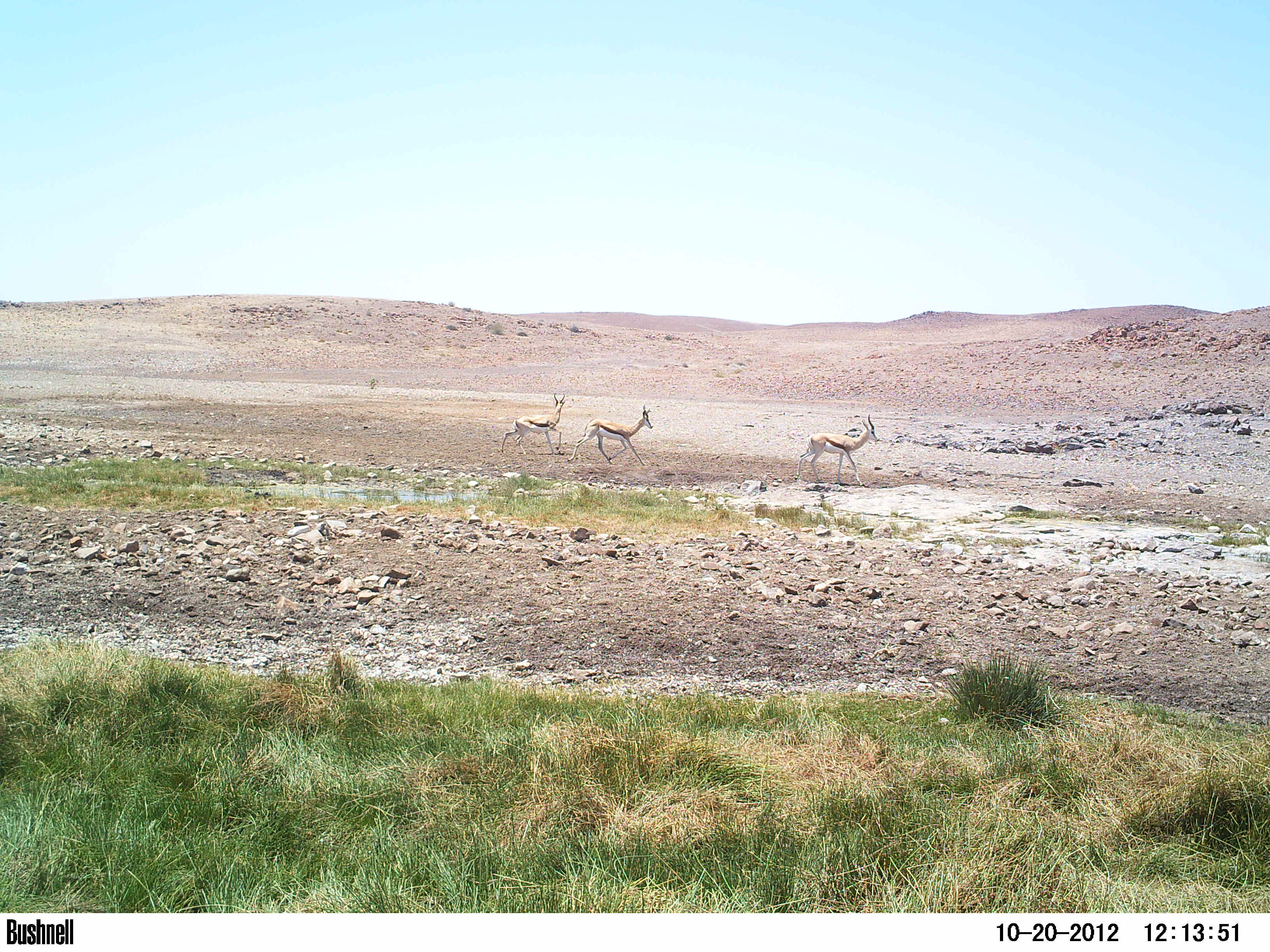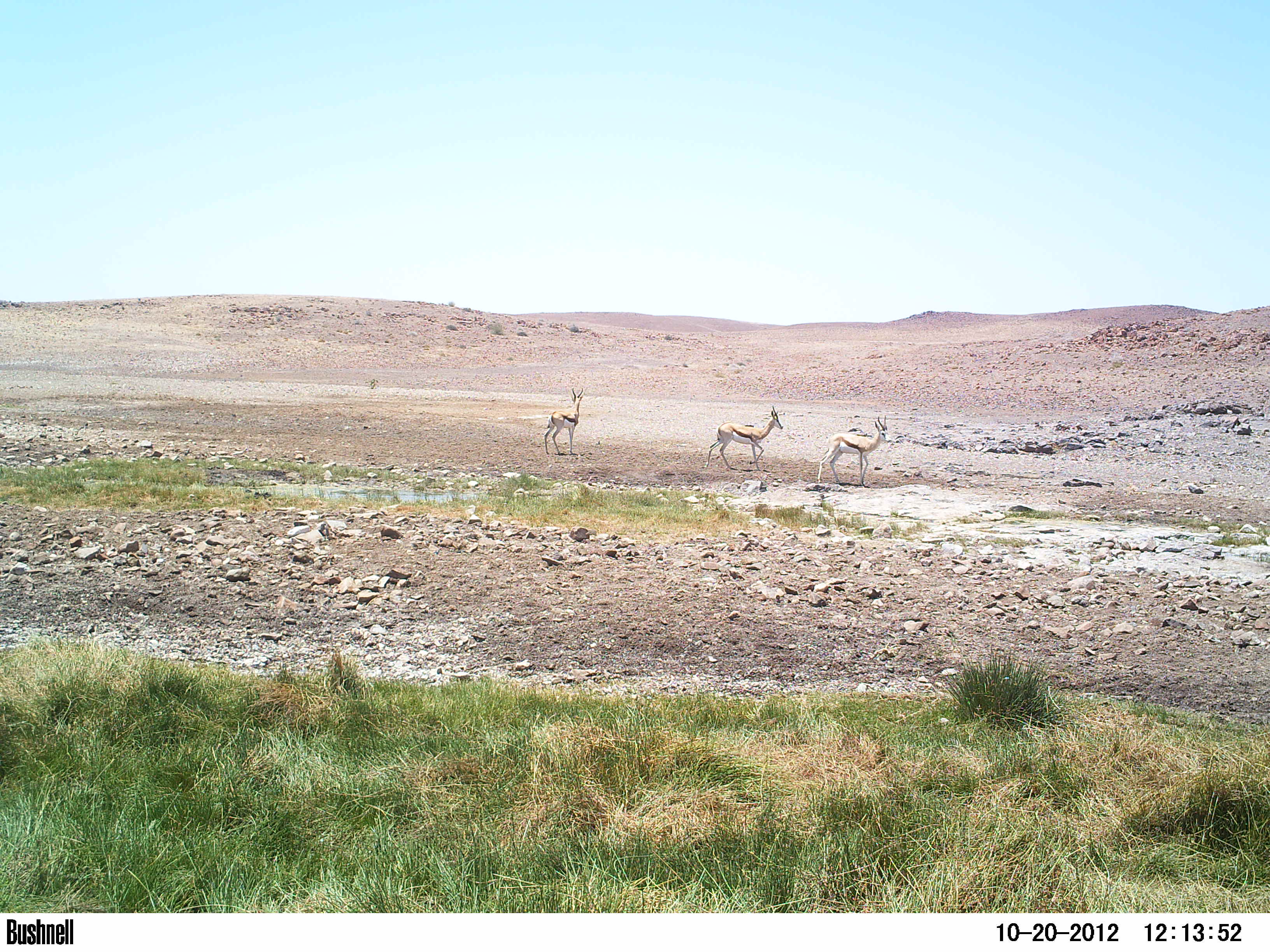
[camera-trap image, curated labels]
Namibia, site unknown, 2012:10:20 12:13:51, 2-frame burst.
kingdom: Animalia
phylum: Chordata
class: Mammalia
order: Artiodactyla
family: Bovidae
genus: Antidorcas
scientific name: Antidorcas marsupialis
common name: springbok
Antidorcas marsupialis (springbok).